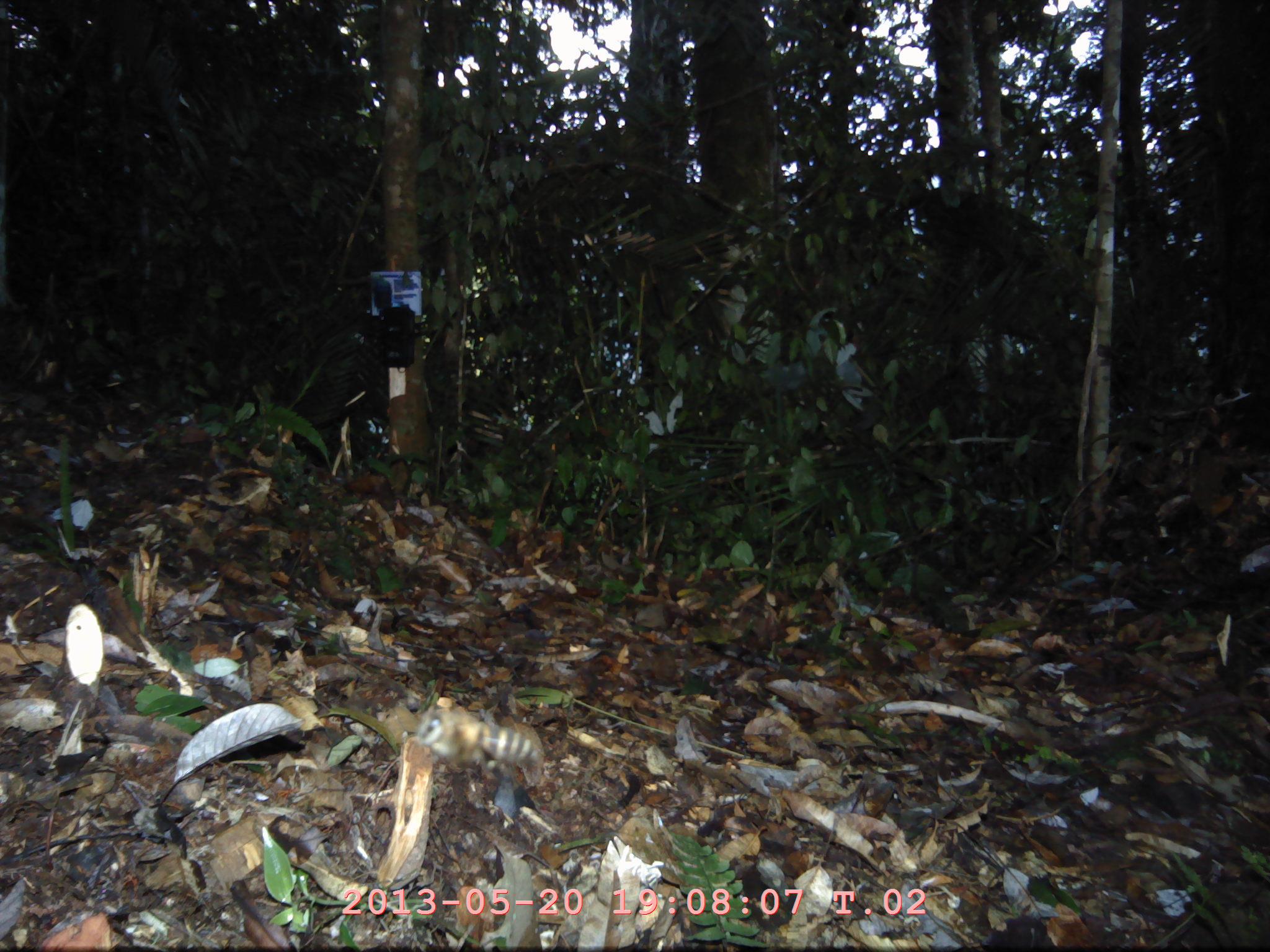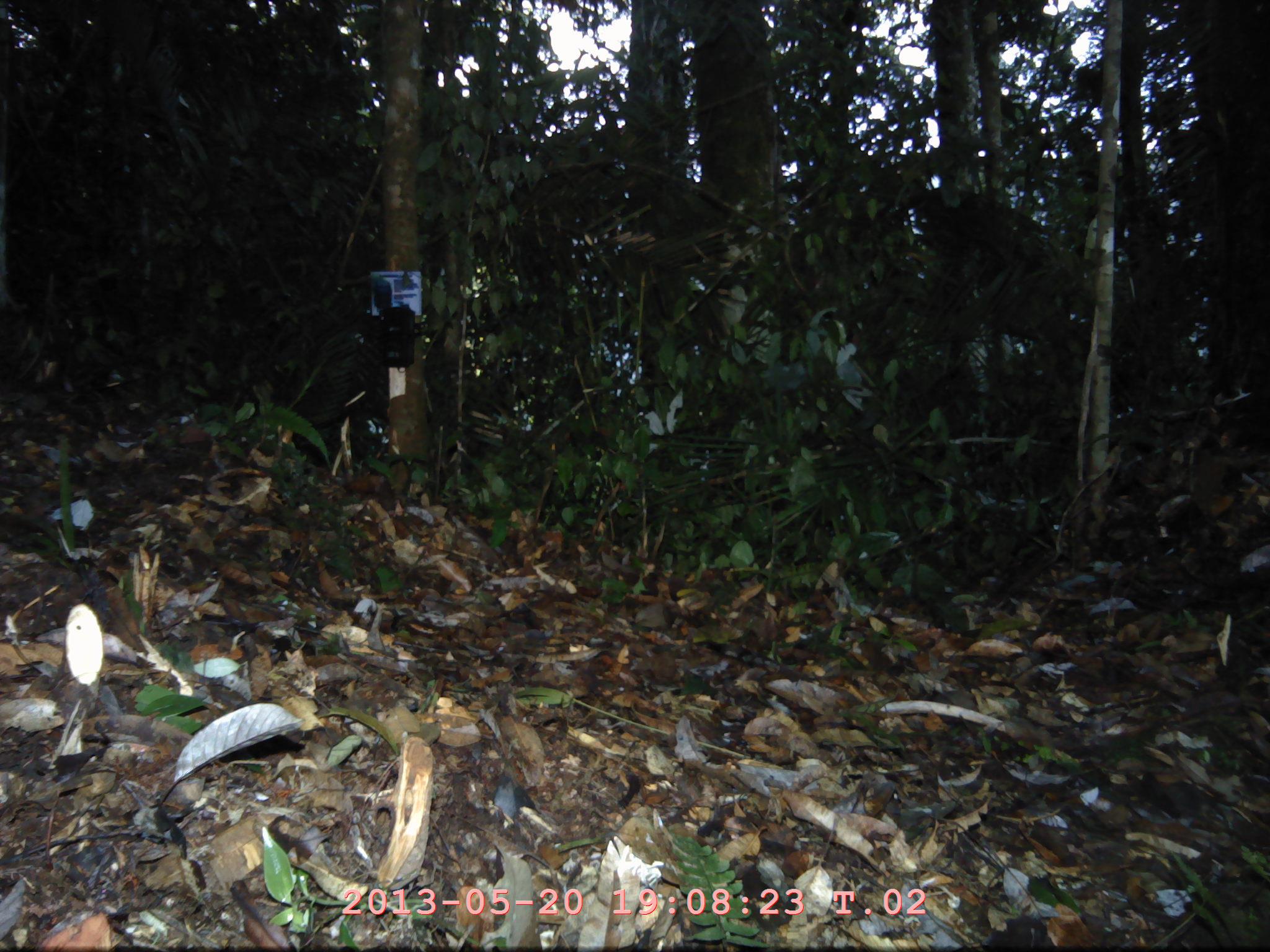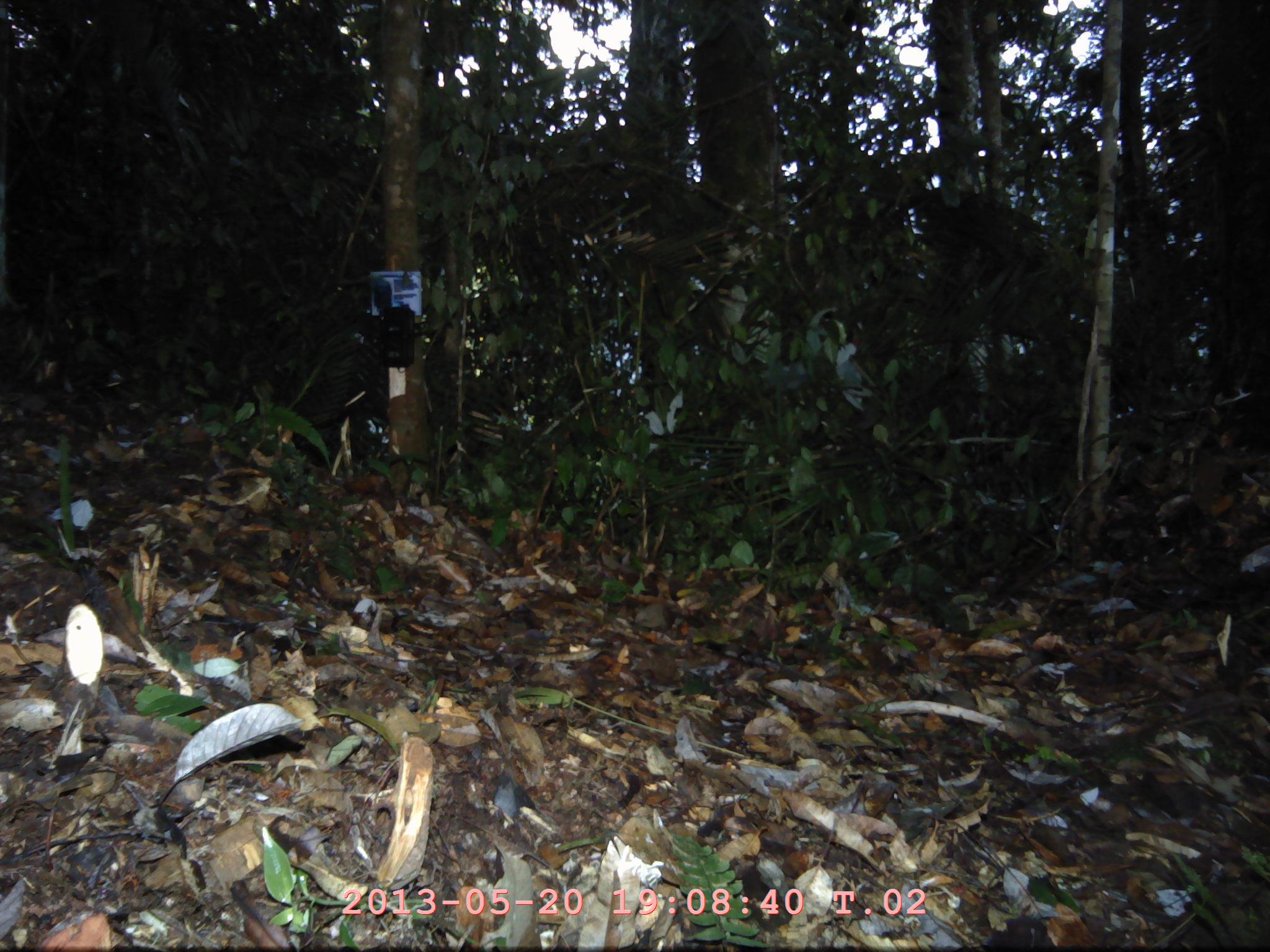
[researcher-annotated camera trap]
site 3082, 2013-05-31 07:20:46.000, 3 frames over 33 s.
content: unidentified animal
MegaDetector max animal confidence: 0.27